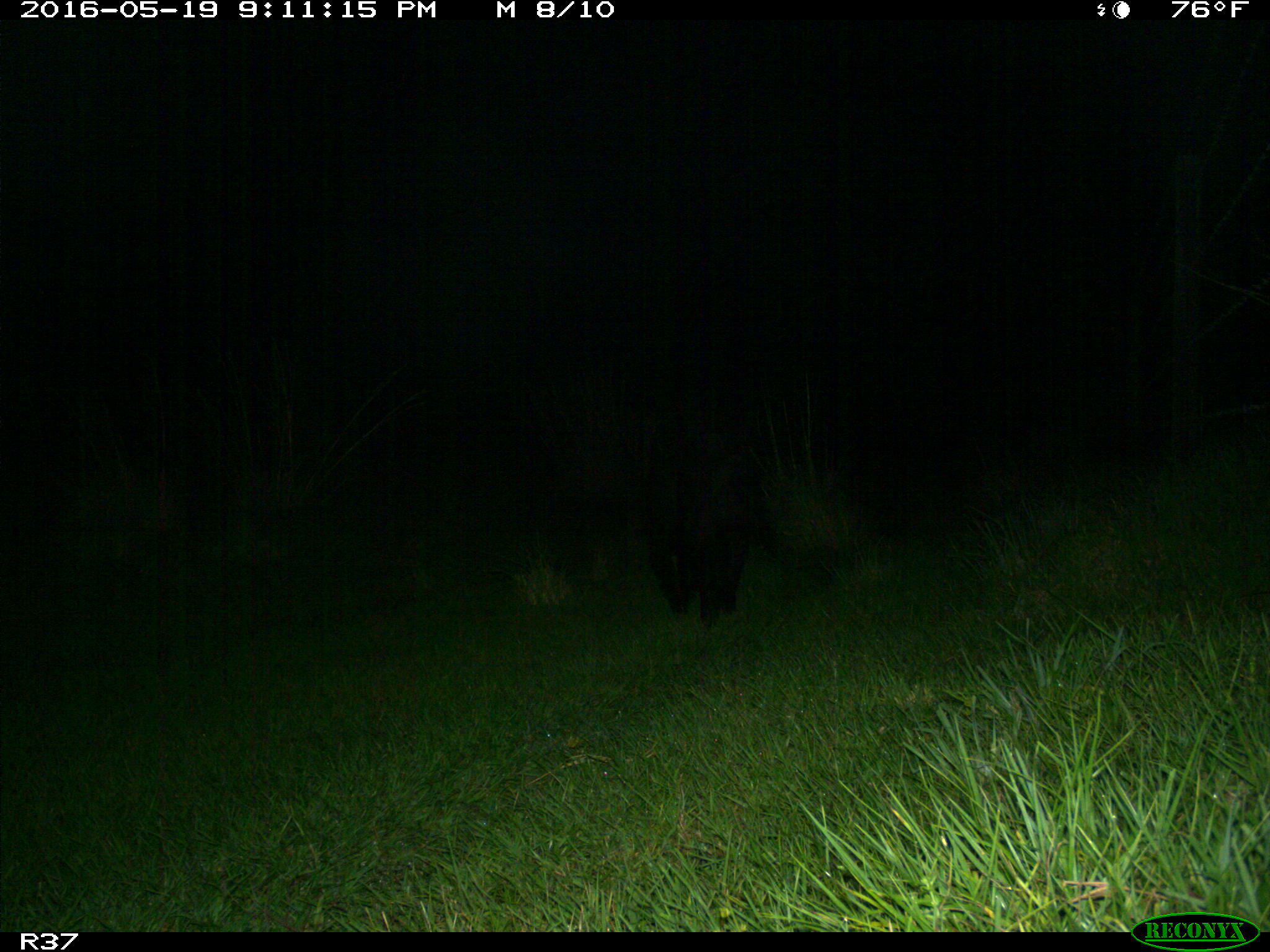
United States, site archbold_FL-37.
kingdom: Animalia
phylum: Chordata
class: Mammalia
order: Artiodactyla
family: Suidae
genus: Sus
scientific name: Sus scrofa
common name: wild boar